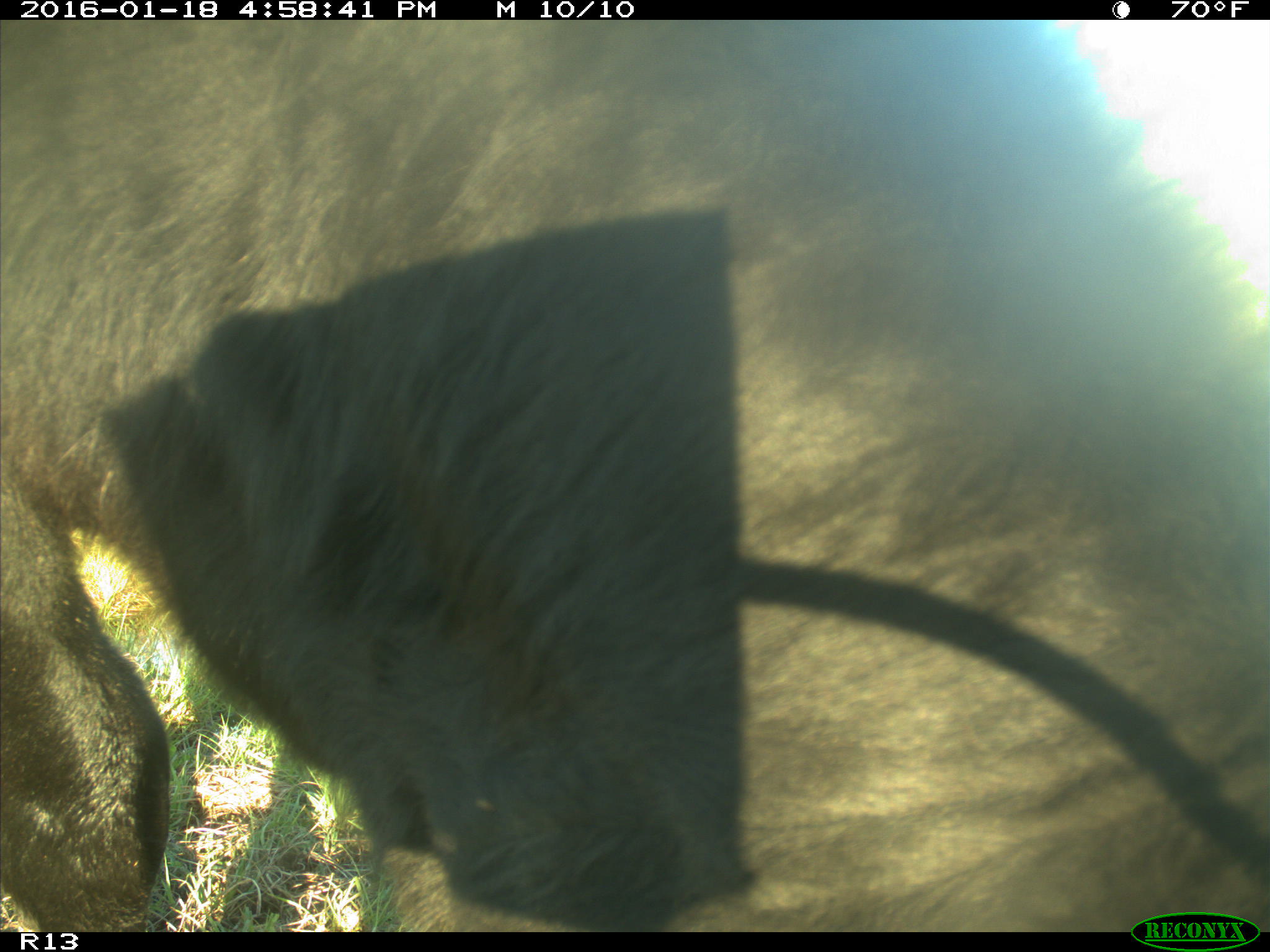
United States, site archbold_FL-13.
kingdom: Animalia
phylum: Chordata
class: Mammalia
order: Artiodactyla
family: Bovidae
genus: Bos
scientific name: Bos taurus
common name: domestic cow